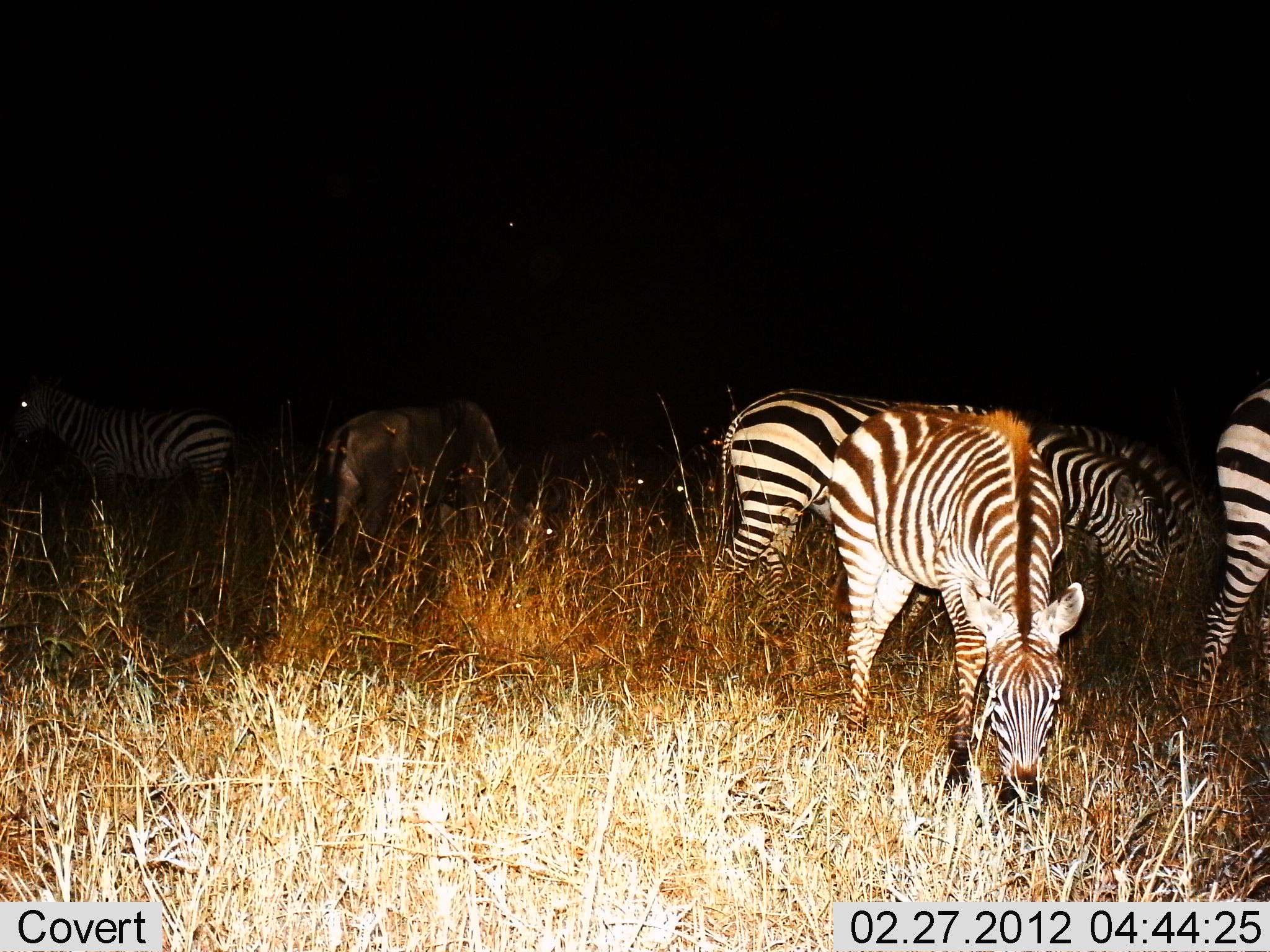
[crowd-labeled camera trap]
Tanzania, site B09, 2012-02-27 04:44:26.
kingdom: Animalia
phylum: Chordata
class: Mammalia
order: Artiodactyla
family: Bovidae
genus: Connochaetes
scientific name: Connochaetes taurinus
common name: blue wildebeest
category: wildebeest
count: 1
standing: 36%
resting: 0%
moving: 0%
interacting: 0%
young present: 0%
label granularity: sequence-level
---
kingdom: Animalia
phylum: Chordata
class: Mammalia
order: Perissodactyla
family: Equidae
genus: Equus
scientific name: Equus quagga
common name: plains zebra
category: zebra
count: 5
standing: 54%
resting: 0%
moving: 4%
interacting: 4%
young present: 0%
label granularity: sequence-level